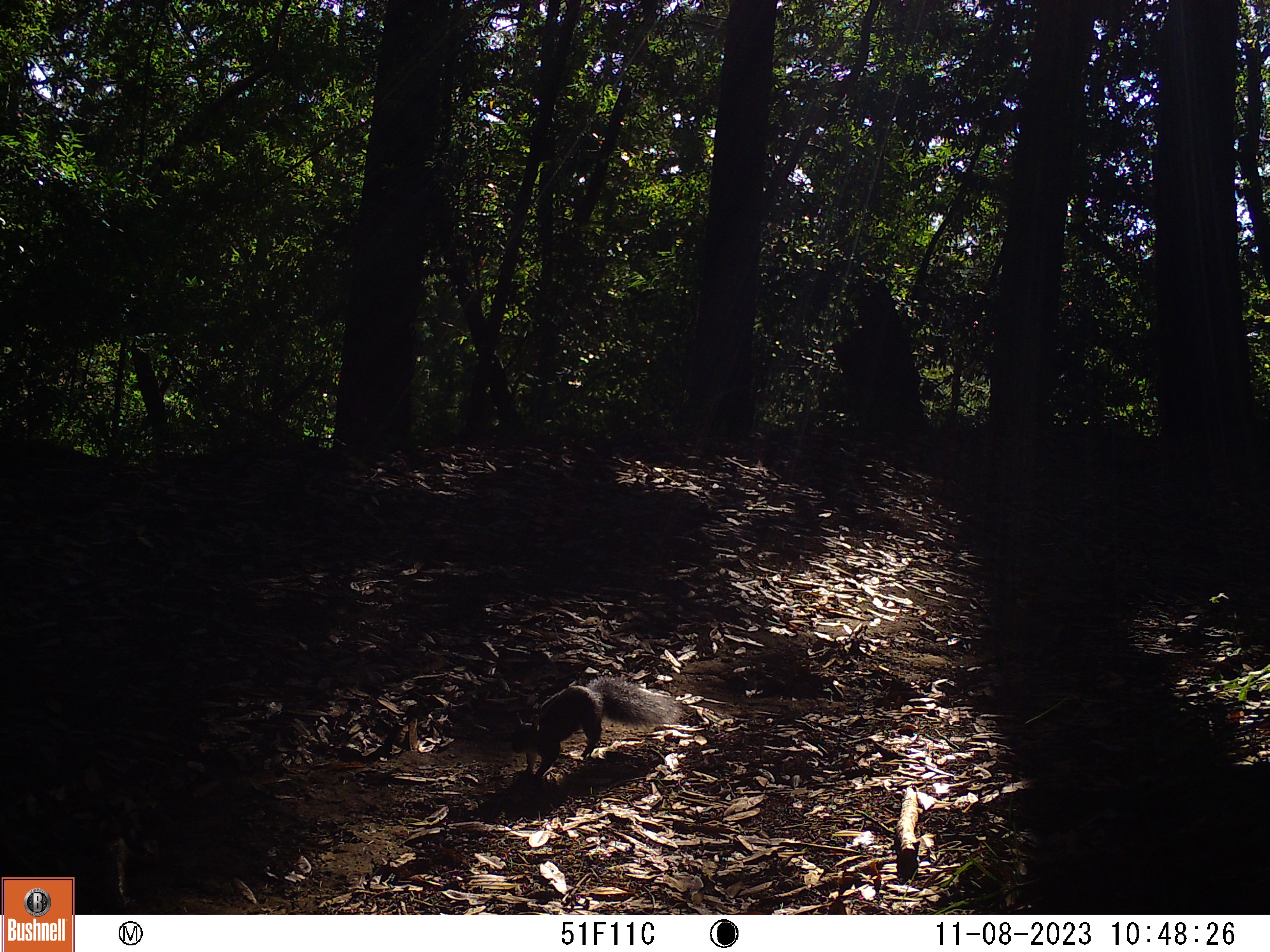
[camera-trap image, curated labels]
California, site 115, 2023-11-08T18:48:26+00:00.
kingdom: Animalia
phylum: Chordata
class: Mammalia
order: Rodentia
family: Sciuridae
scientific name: Sciuridae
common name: squirrel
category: unknown squirrel